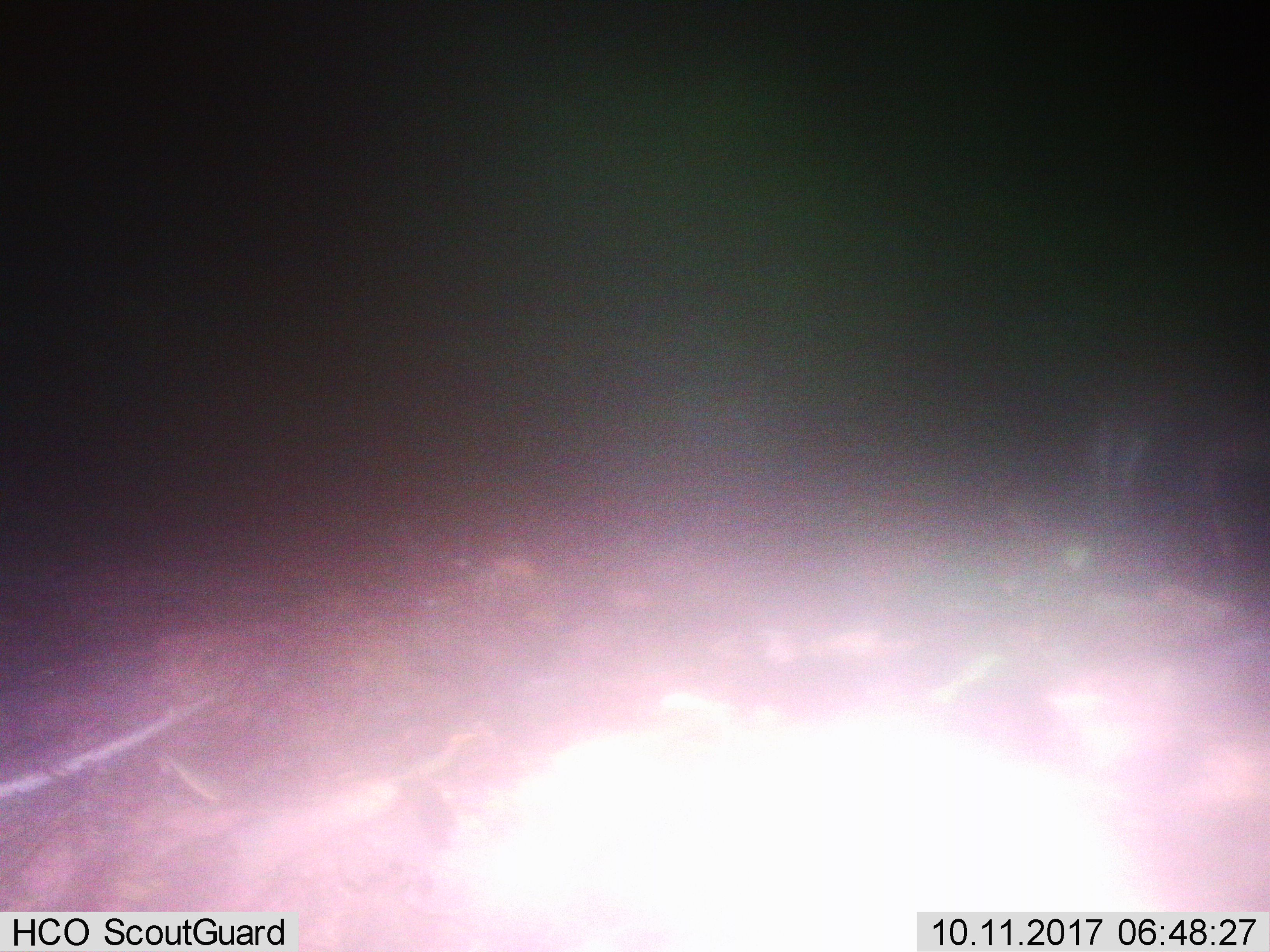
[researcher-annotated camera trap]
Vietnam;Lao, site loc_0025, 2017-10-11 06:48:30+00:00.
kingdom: Animalia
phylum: Chordata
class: Mammalia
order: Artiodactyla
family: Cervidae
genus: Muntiacus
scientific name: Muntiacus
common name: muntjacs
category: unidentified muntjac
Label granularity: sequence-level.